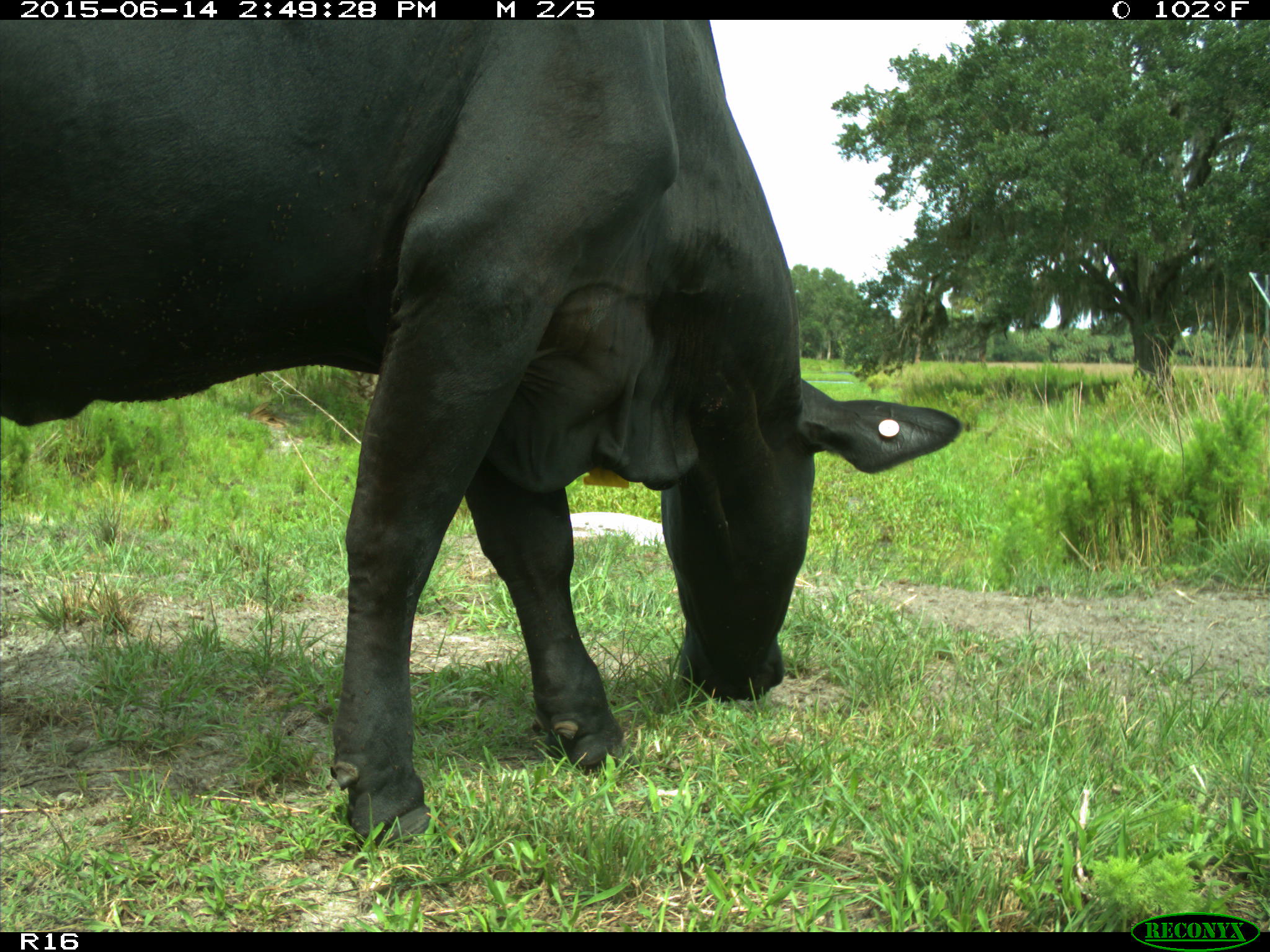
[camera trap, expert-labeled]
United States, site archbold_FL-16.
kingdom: Animalia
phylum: Chordata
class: Mammalia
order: Artiodactyla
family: Bovidae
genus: Bos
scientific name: Bos taurus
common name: domestic cow